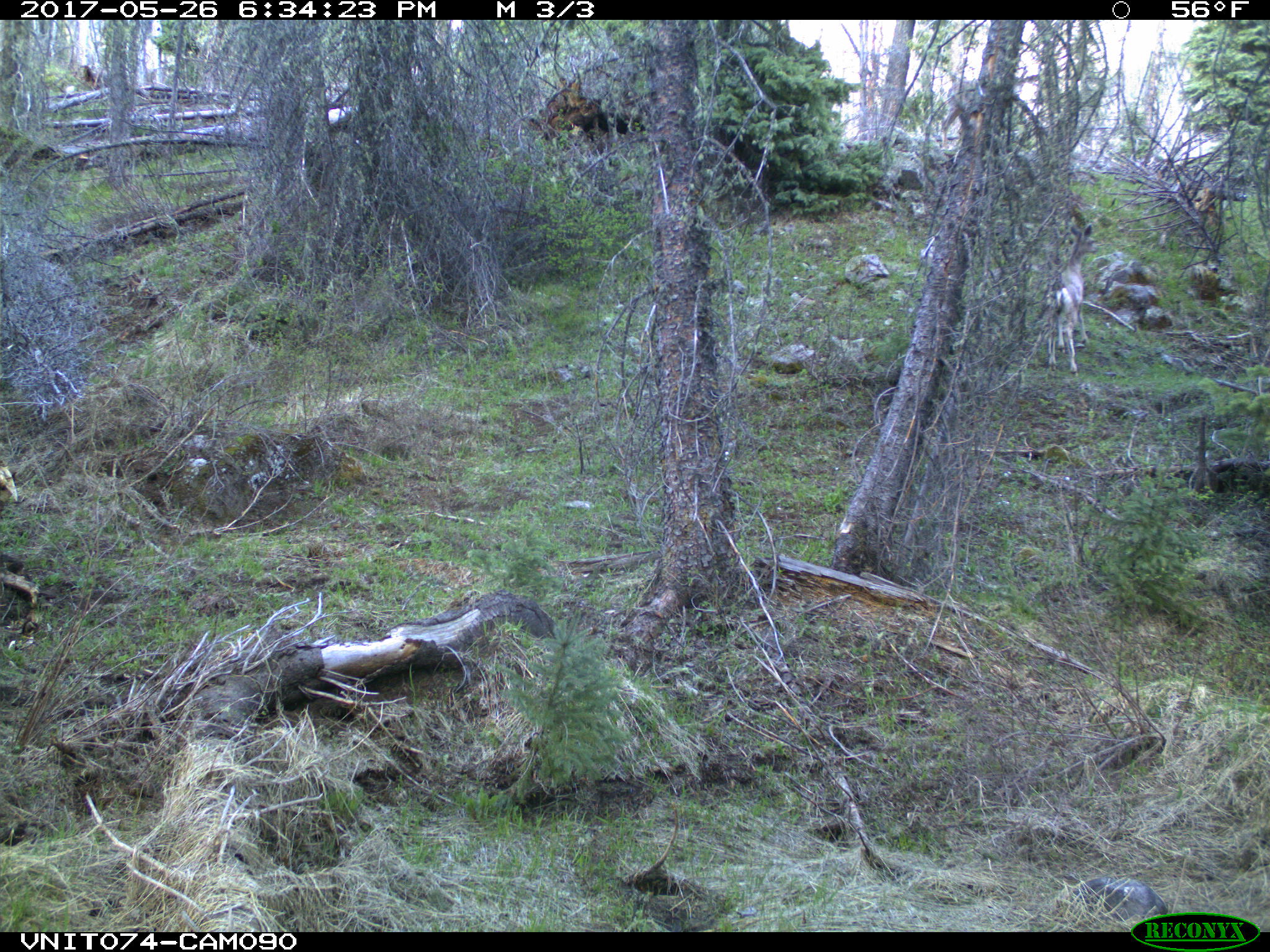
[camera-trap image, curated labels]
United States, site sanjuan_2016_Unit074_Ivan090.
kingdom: Animalia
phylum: Chordata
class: Mammalia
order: Artiodactyla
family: Cervidae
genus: Odocoileus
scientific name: Odocoileus hemionus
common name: mule deer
Odocoileus hemionus (mule deer).